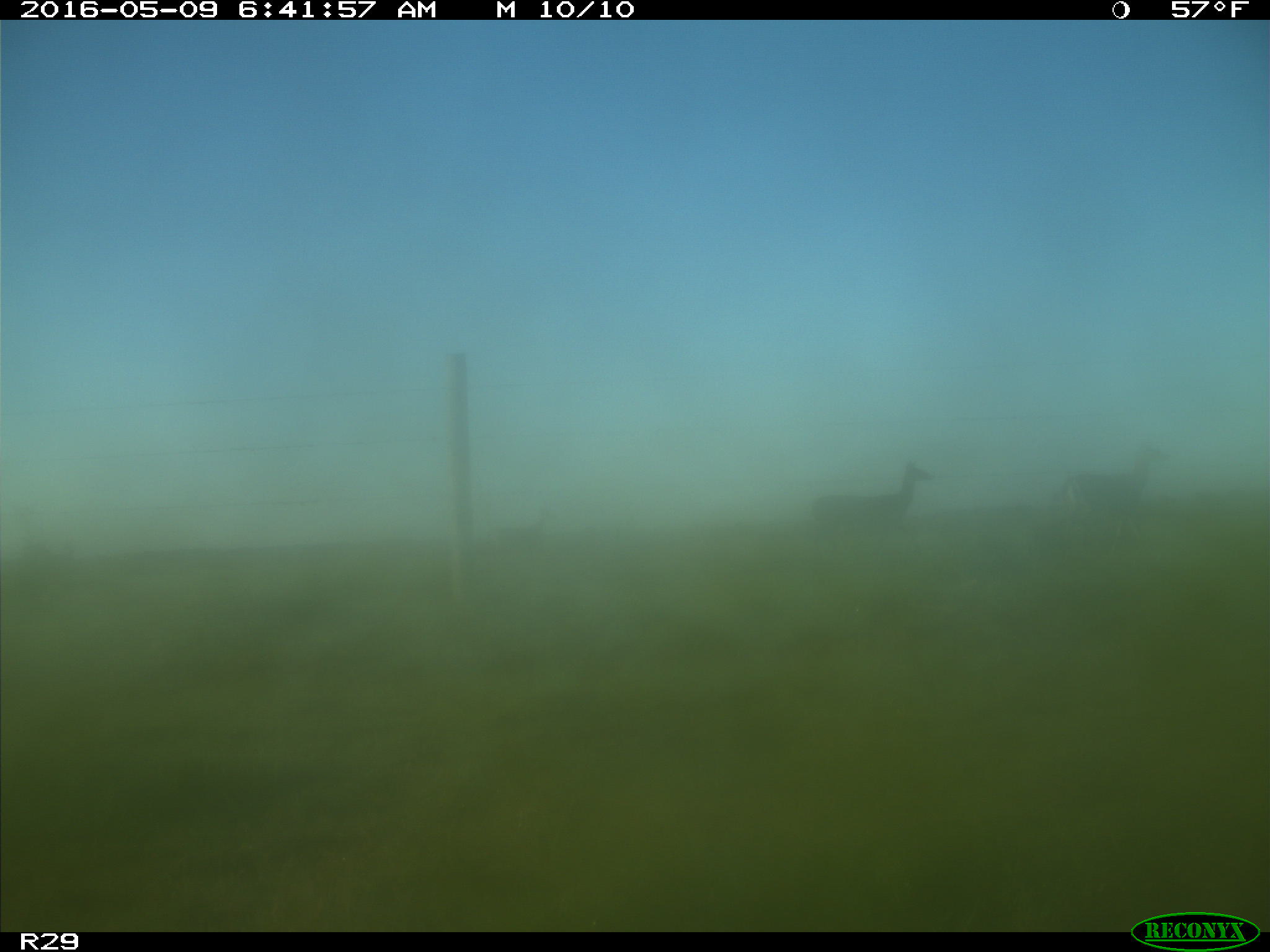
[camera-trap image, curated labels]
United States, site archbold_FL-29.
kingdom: Animalia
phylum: Chordata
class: Mammalia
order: Artiodactyla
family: Cervidae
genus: Odocoileus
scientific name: Odocoileus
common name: deer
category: unidentified deer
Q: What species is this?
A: Unidentified deer (deer) (Odocoileus).